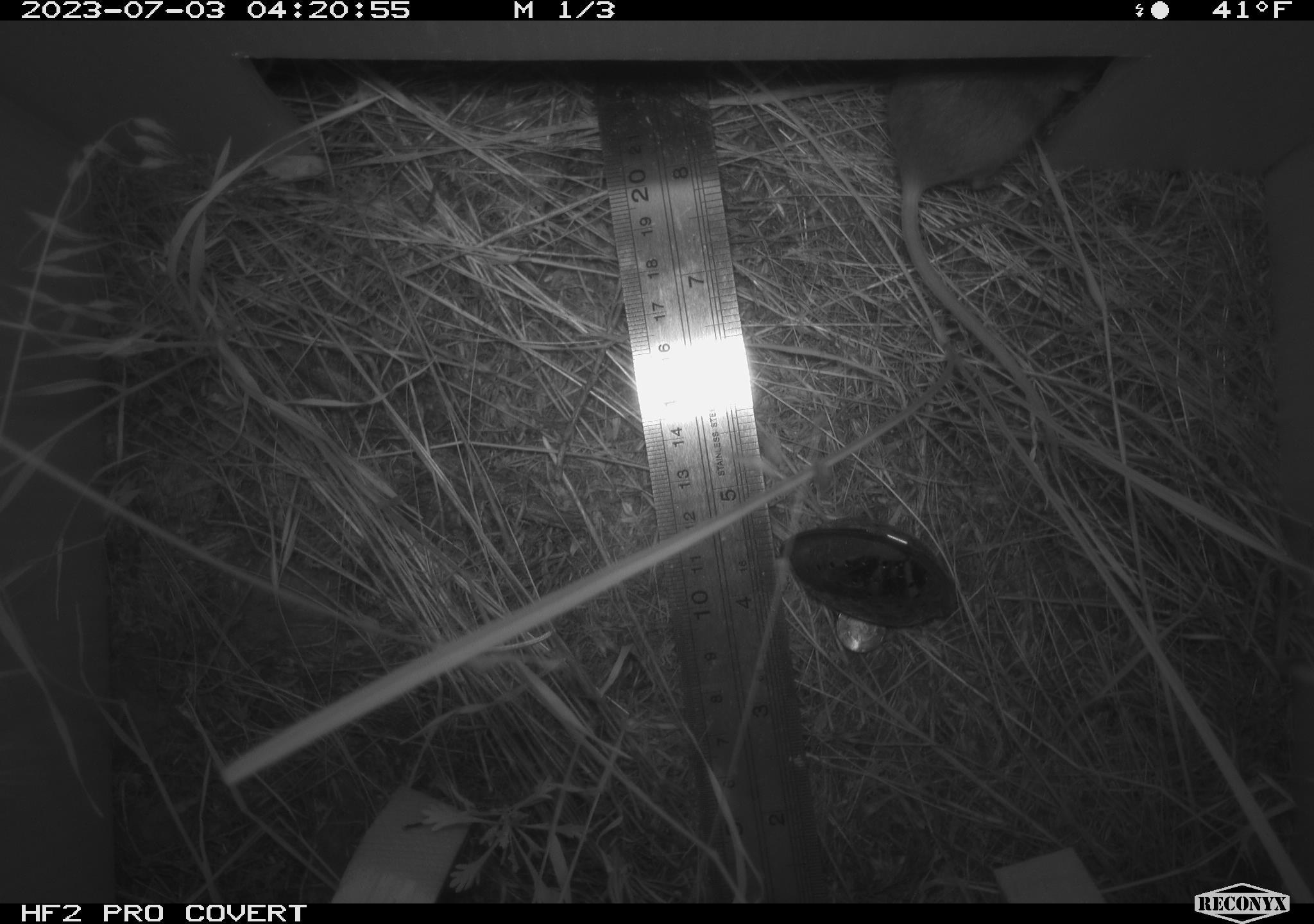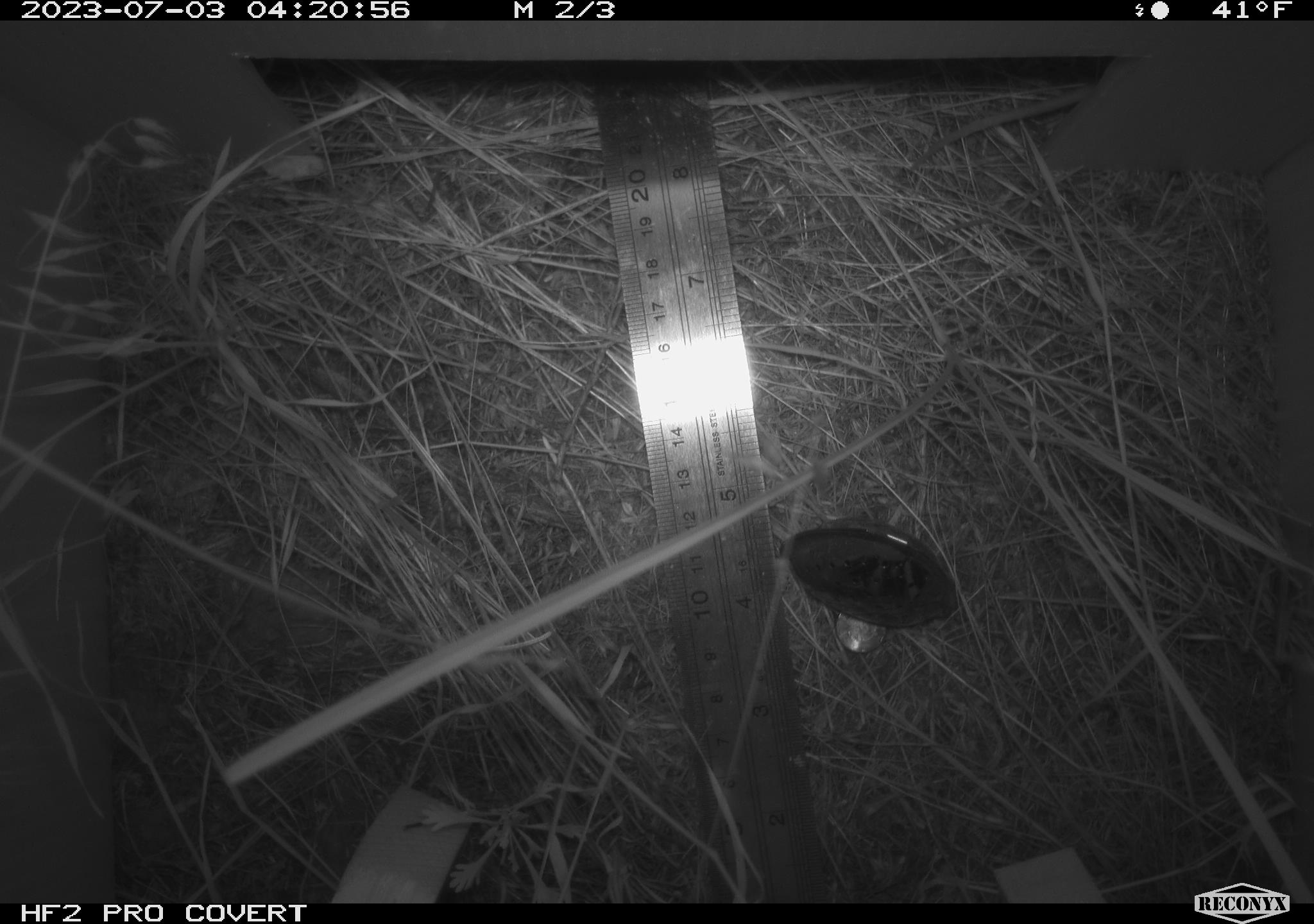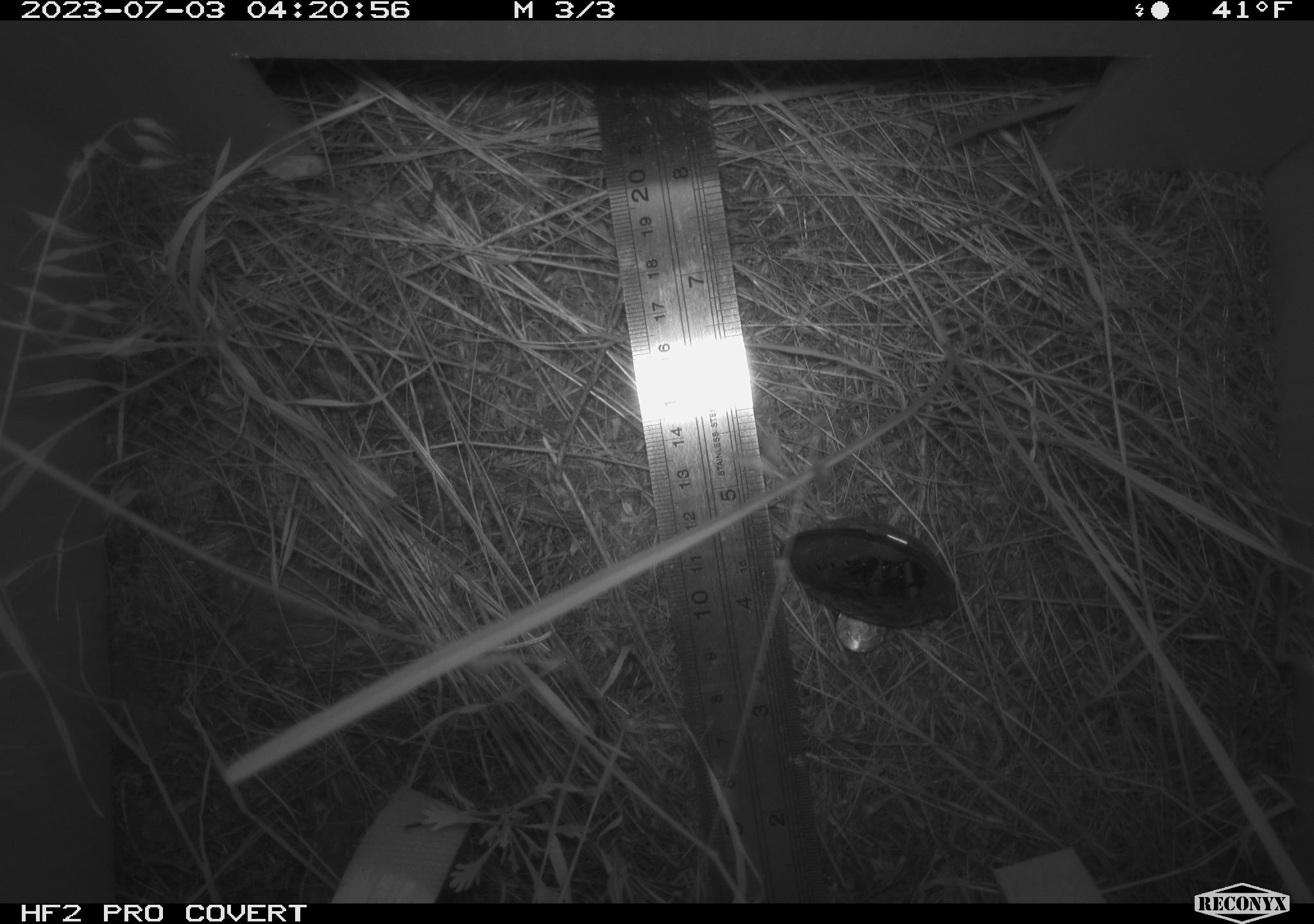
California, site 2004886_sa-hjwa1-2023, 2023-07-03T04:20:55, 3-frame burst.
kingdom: Animalia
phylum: Chordata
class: Mammalia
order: Rodentia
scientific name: Rodentia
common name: mouse species